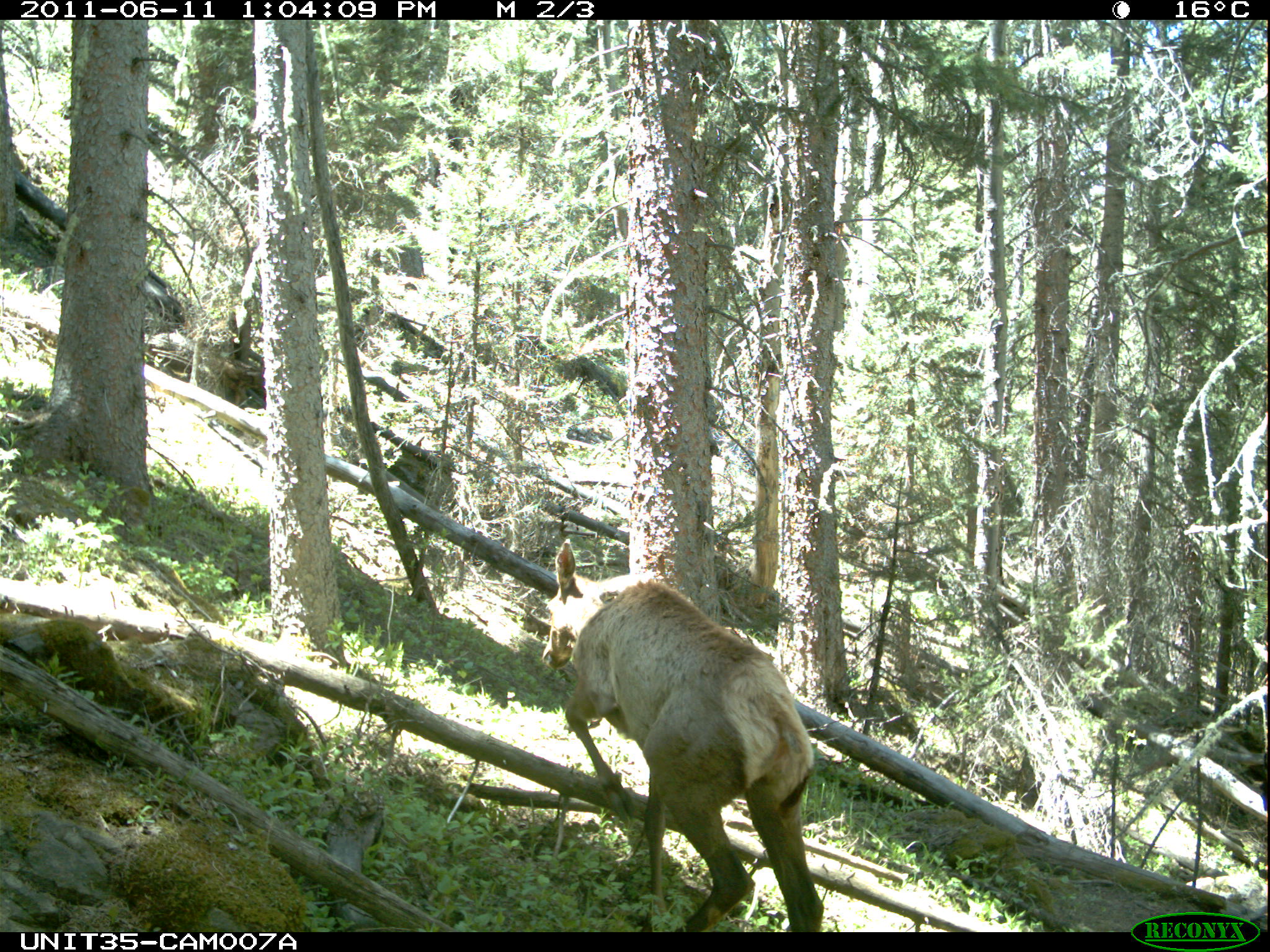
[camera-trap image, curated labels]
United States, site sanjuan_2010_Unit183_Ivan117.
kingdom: Animalia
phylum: Chordata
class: Mammalia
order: Artiodactyla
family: Cervidae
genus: Cervus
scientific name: Cervus elaphus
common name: red deer